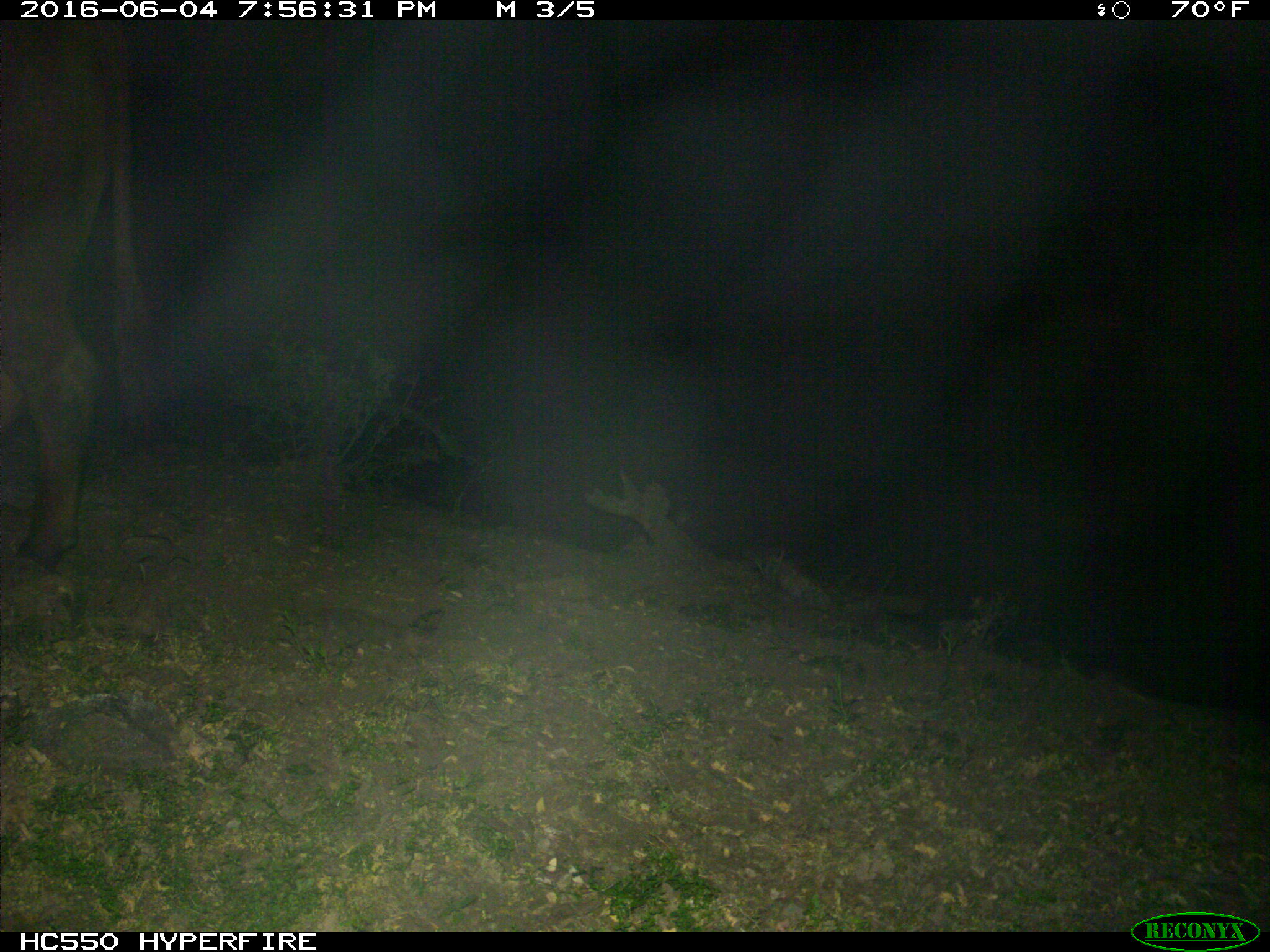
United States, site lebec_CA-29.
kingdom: Animalia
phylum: Chordata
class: Mammalia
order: Artiodactyla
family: Bovidae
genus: Bos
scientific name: Bos taurus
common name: domestic cow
Bos taurus (domestic cow).